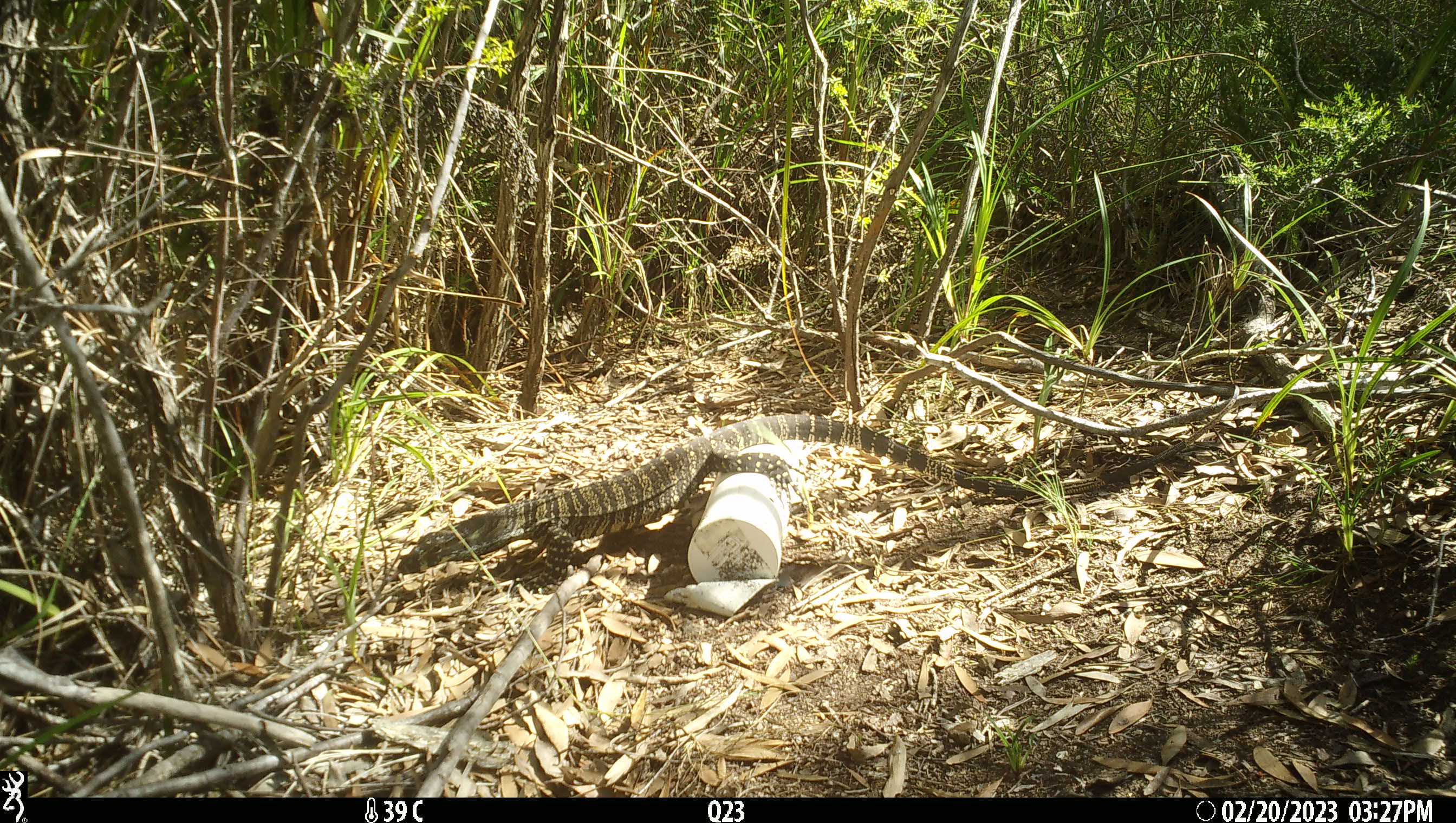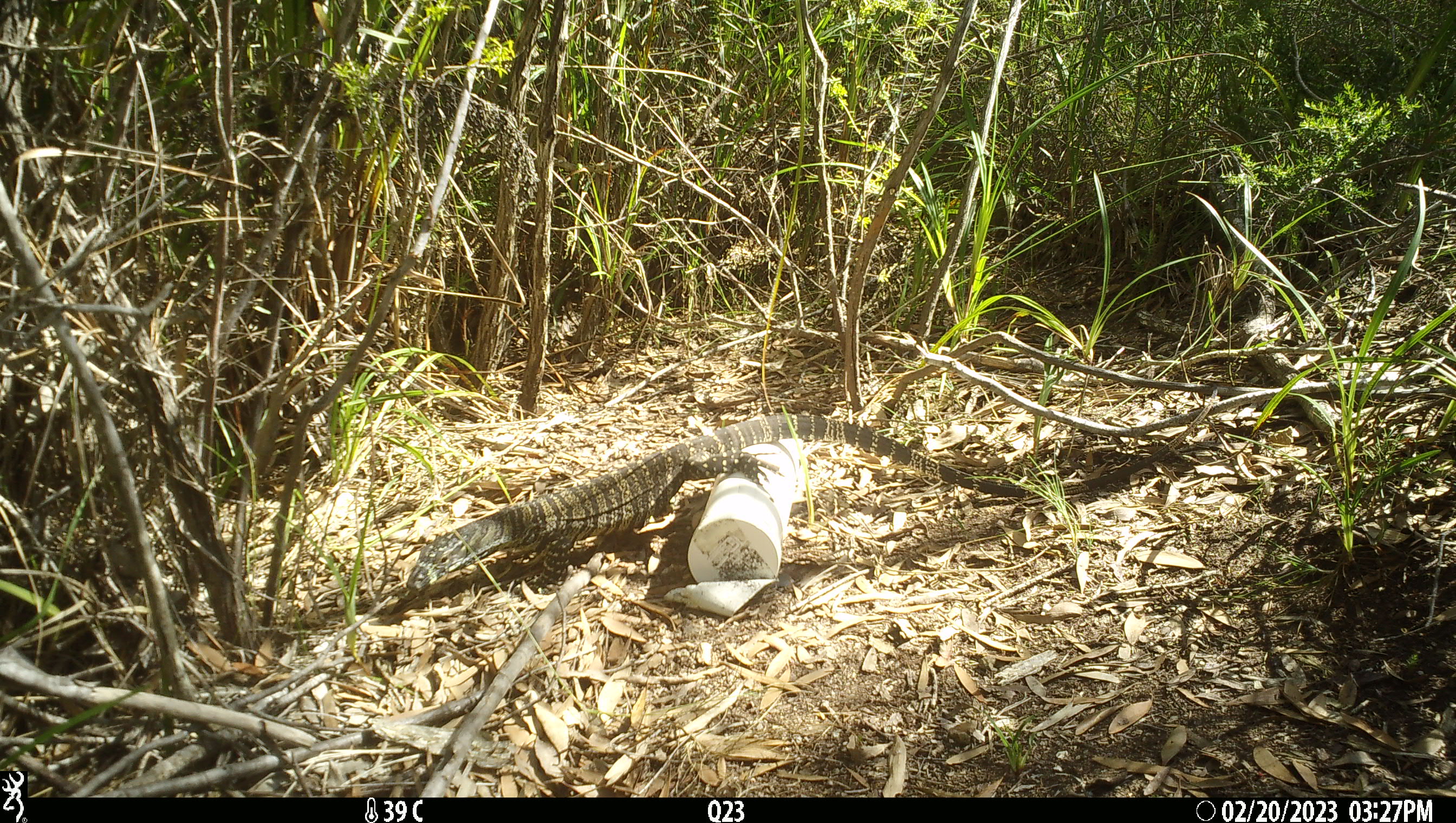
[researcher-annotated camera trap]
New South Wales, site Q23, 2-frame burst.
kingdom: Animalia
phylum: Chordata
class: Reptilia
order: Squamata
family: Varanidae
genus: Varanus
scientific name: Varanus varius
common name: lace monitor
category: goanna